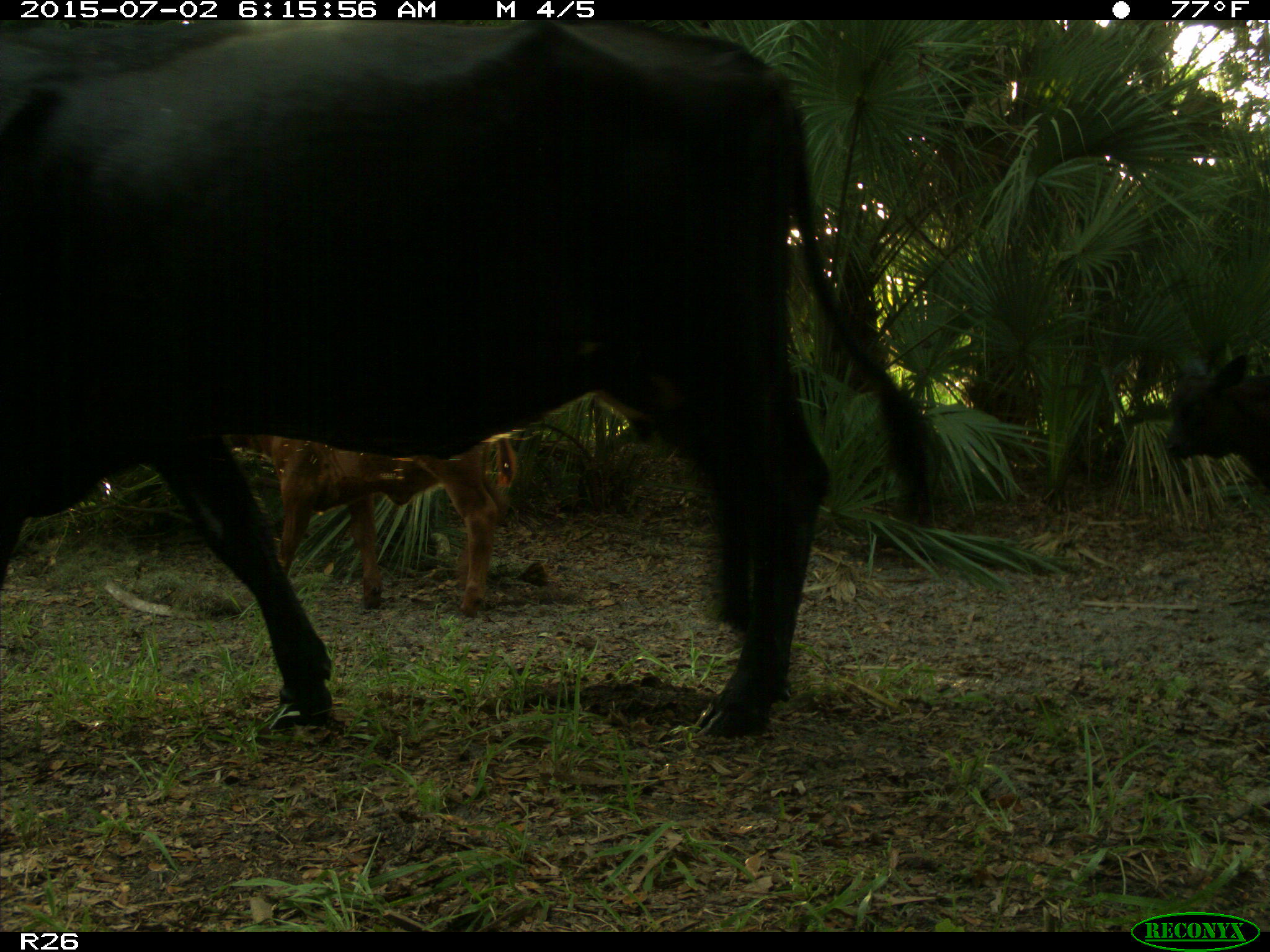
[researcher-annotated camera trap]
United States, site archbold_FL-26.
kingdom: Animalia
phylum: Chordata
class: Mammalia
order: Artiodactyla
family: Bovidae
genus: Bos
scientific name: Bos taurus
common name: domestic cow